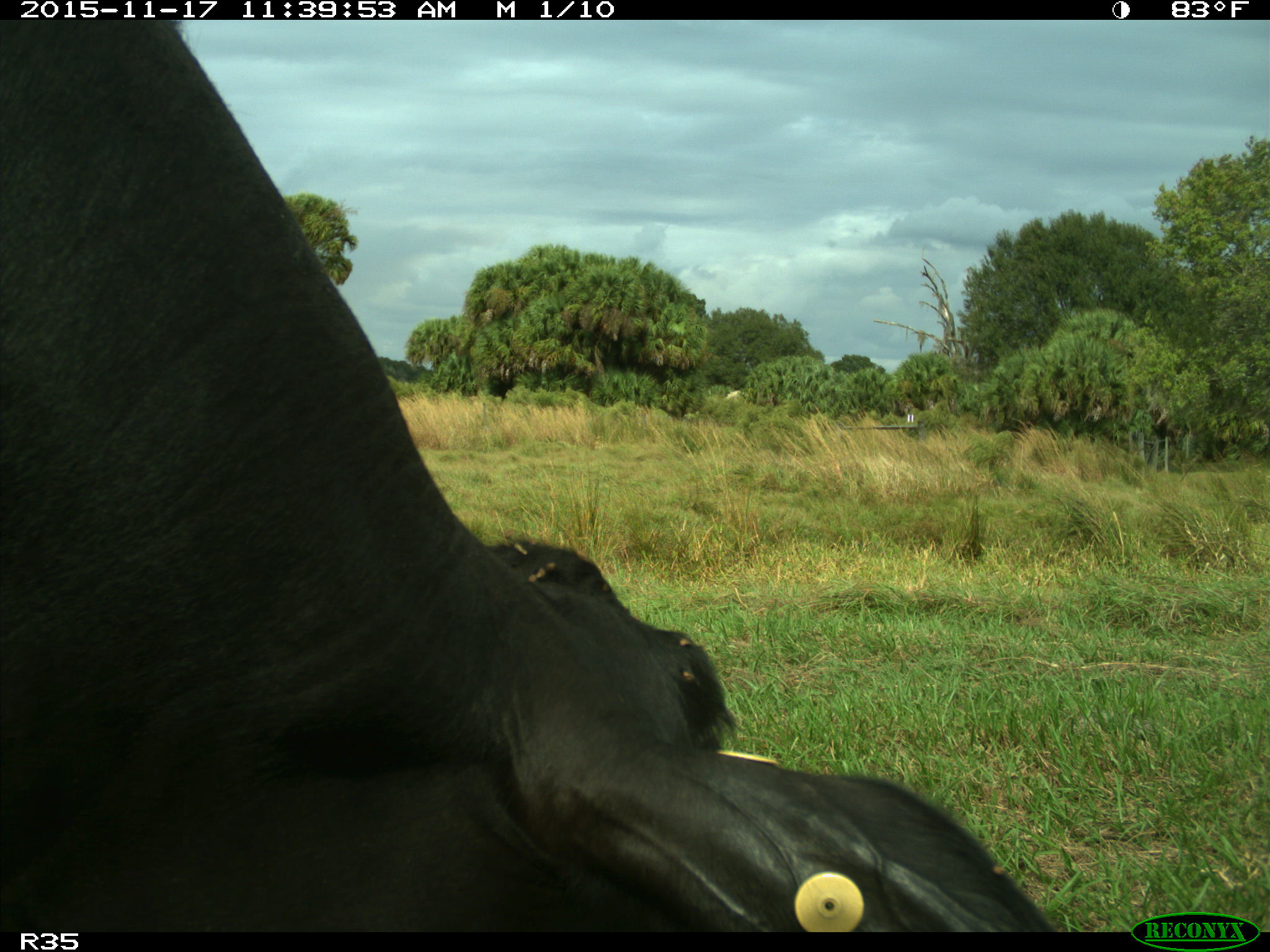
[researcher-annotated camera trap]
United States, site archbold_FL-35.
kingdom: Animalia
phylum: Chordata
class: Mammalia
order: Artiodactyla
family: Bovidae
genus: Bos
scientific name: Bos taurus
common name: domestic cow